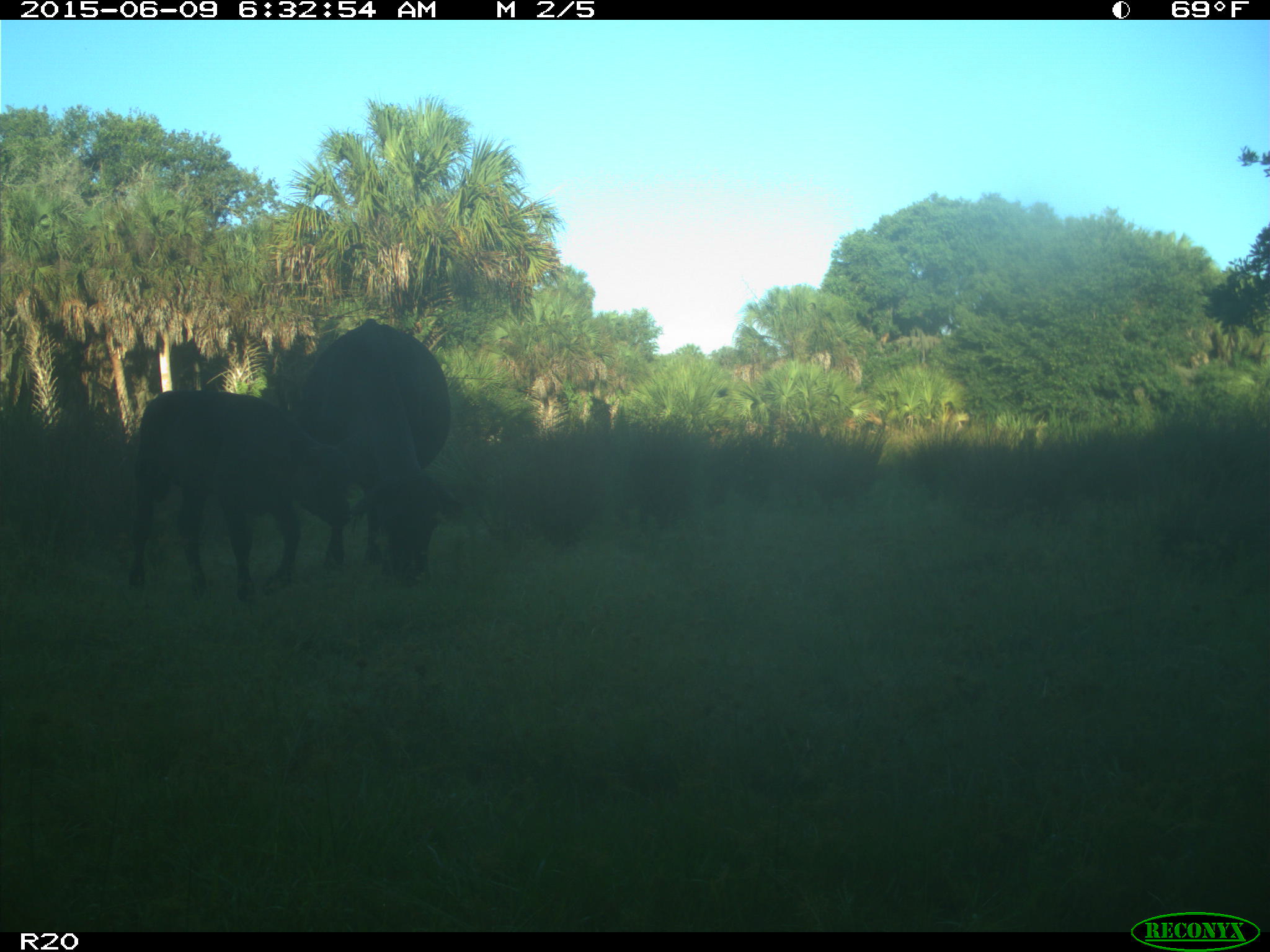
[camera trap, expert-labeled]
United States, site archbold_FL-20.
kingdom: Animalia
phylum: Chordata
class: Mammalia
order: Artiodactyla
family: Bovidae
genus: Bos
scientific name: Bos taurus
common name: domestic cow